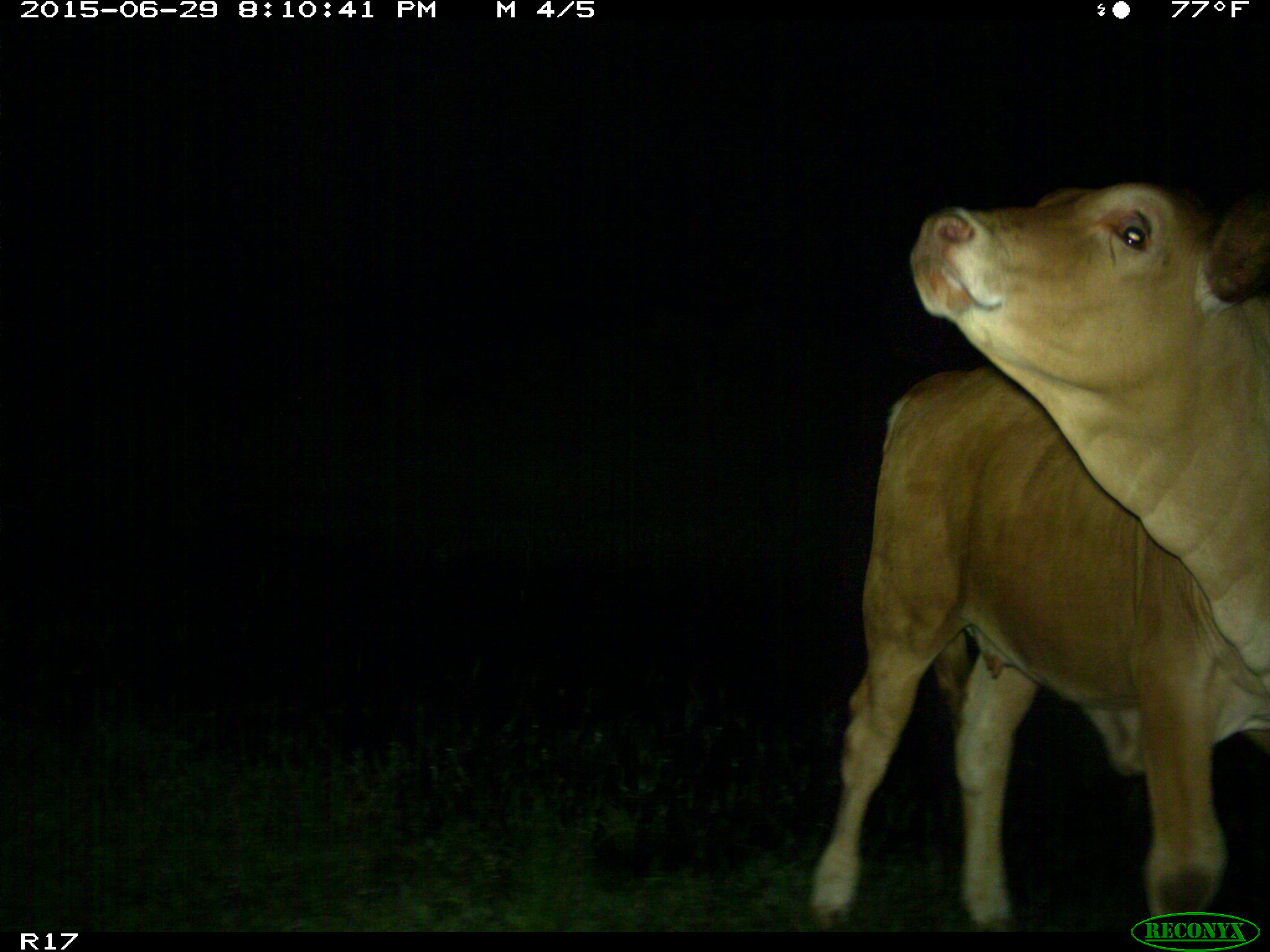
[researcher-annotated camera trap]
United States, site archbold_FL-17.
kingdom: Animalia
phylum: Chordata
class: Mammalia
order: Artiodactyla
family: Bovidae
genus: Bos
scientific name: Bos taurus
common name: domestic cow